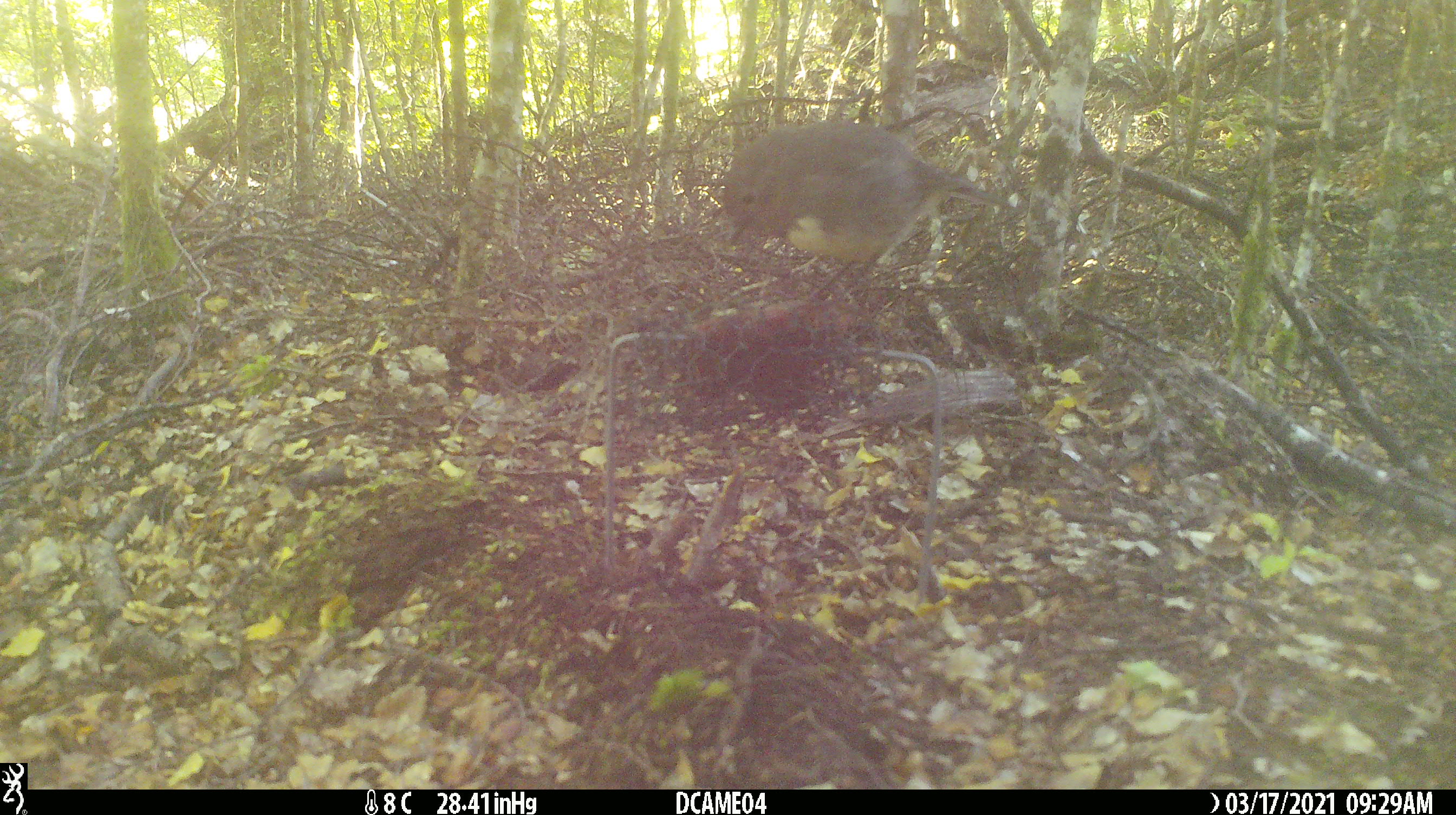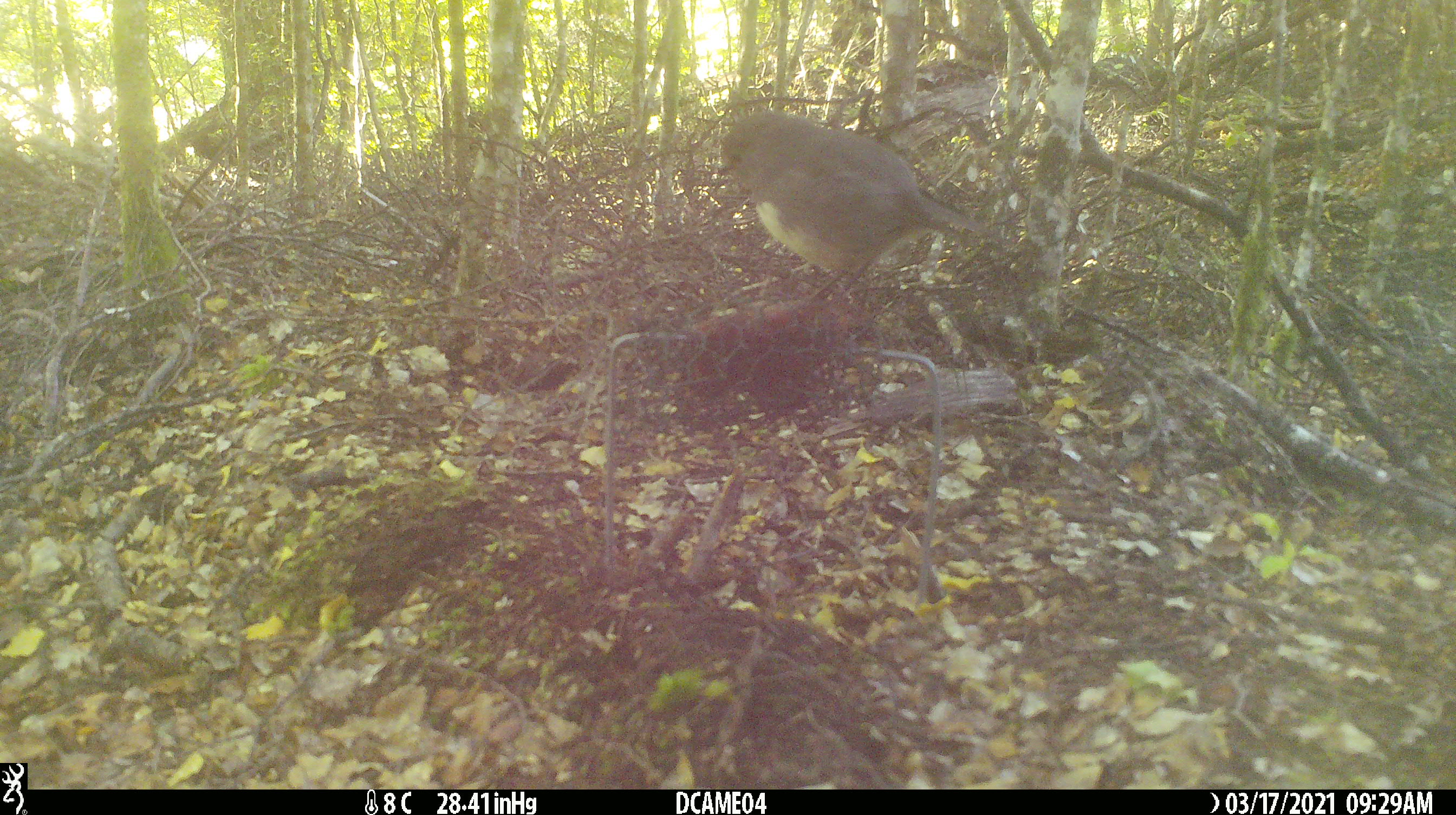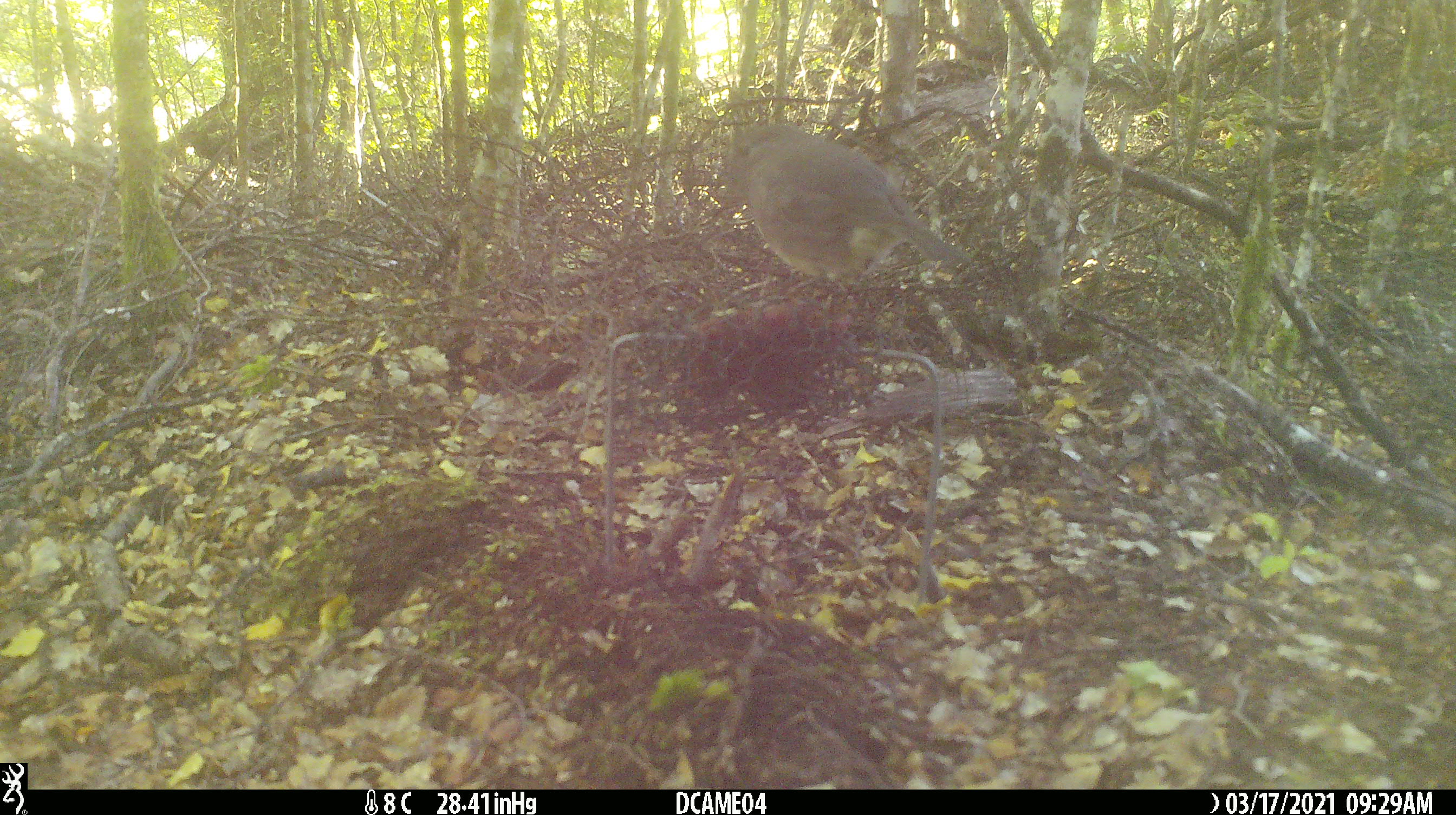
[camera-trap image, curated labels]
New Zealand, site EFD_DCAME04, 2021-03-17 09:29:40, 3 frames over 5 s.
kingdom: Animalia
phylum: Chordata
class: Aves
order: Passeriformes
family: Petroicidae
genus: Petroica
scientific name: Petroica australis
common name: new zealand robin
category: robin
Robin (new zealand robin) (Petroica australis).